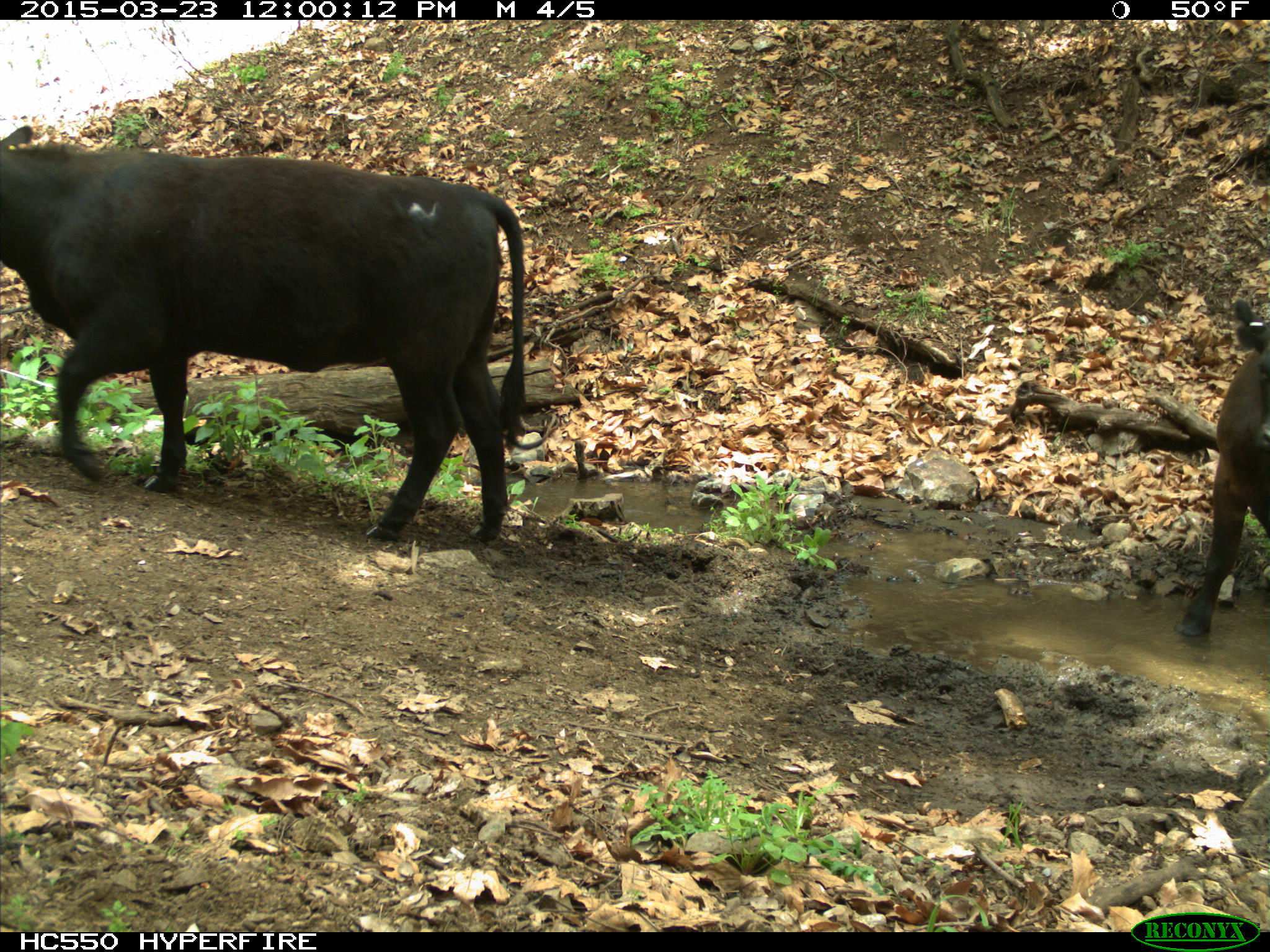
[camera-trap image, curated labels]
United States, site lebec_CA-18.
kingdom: Animalia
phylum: Chordata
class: Mammalia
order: Artiodactyla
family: Bovidae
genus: Bos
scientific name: Bos taurus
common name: domestic cow